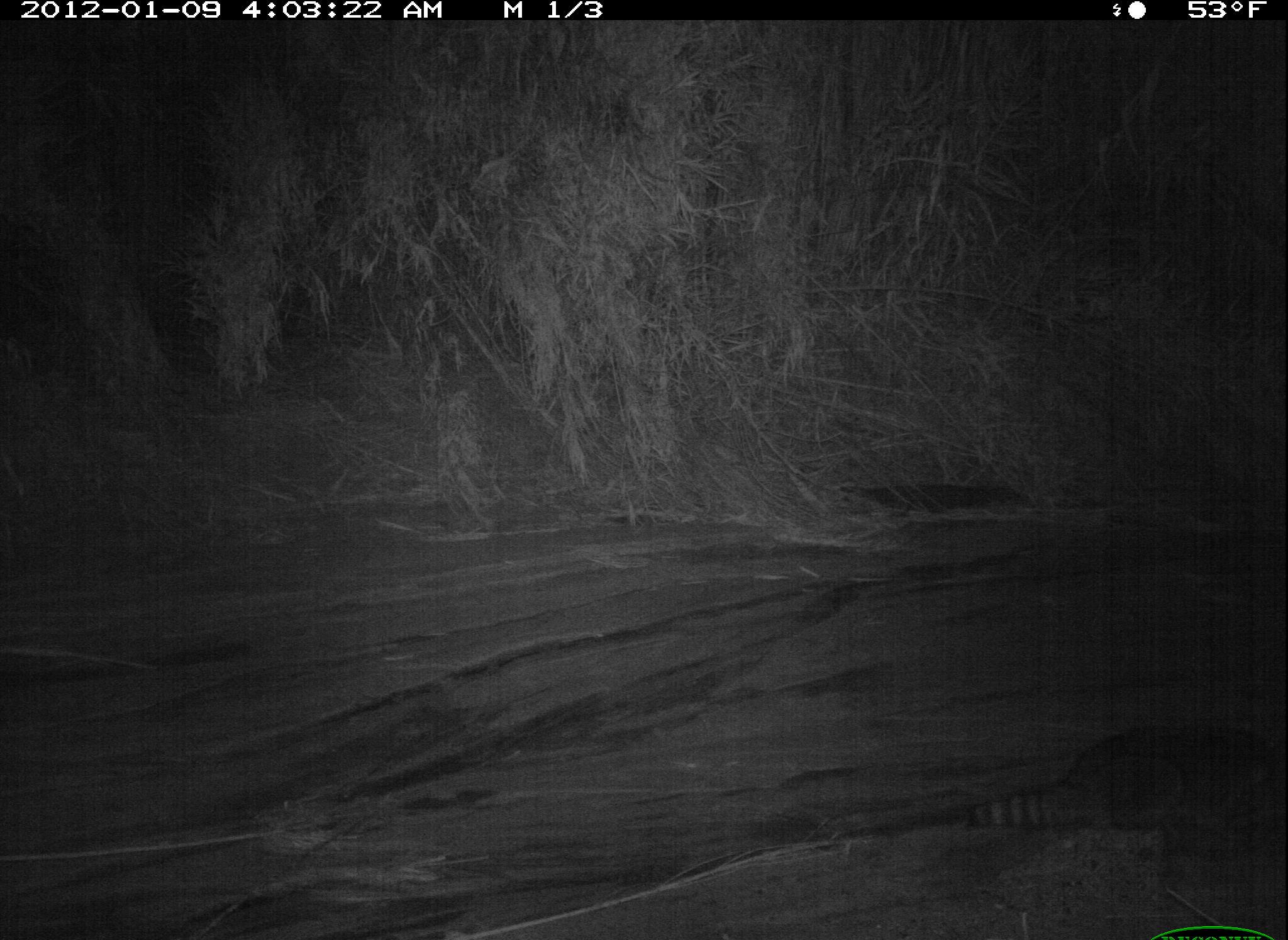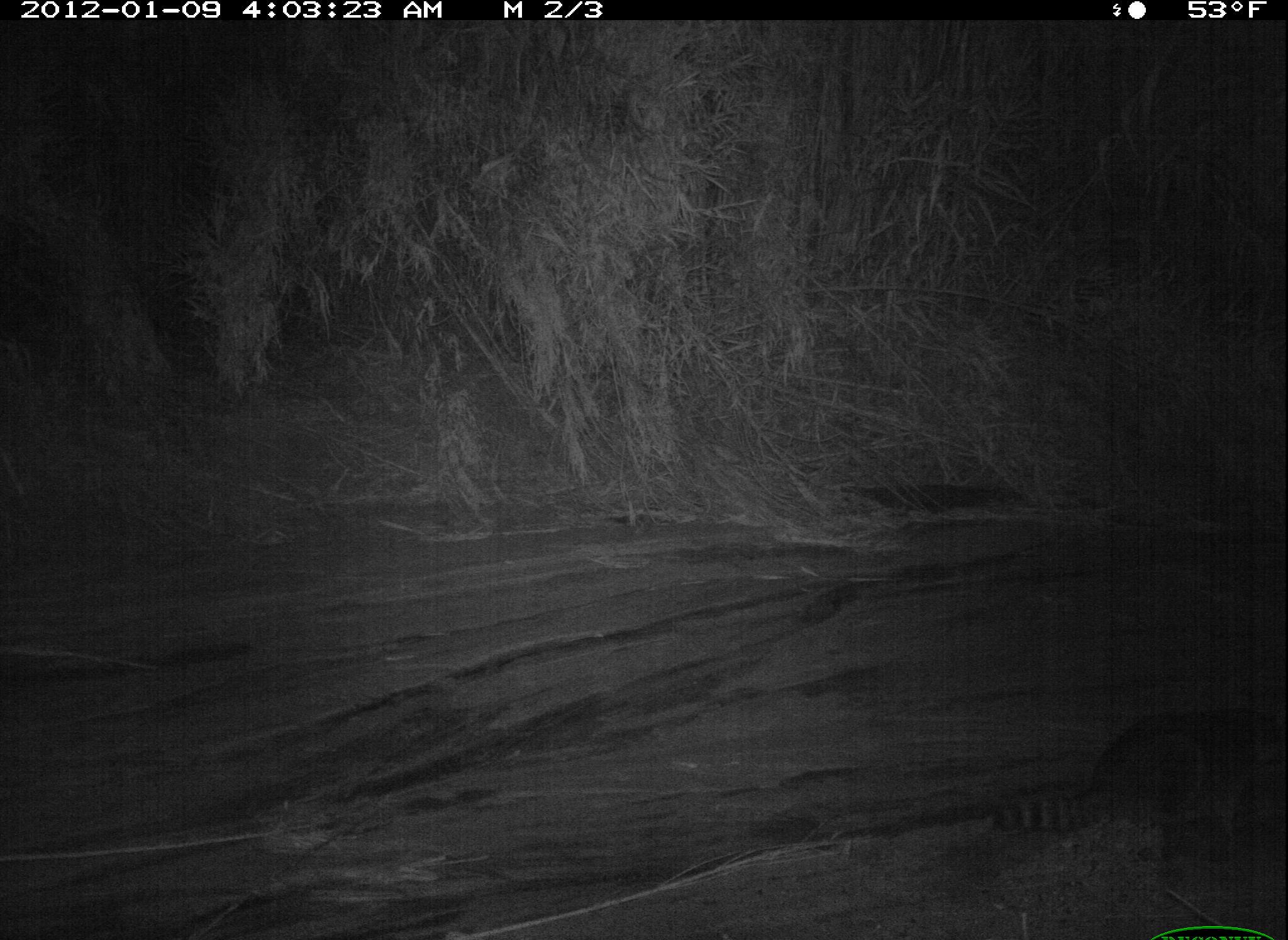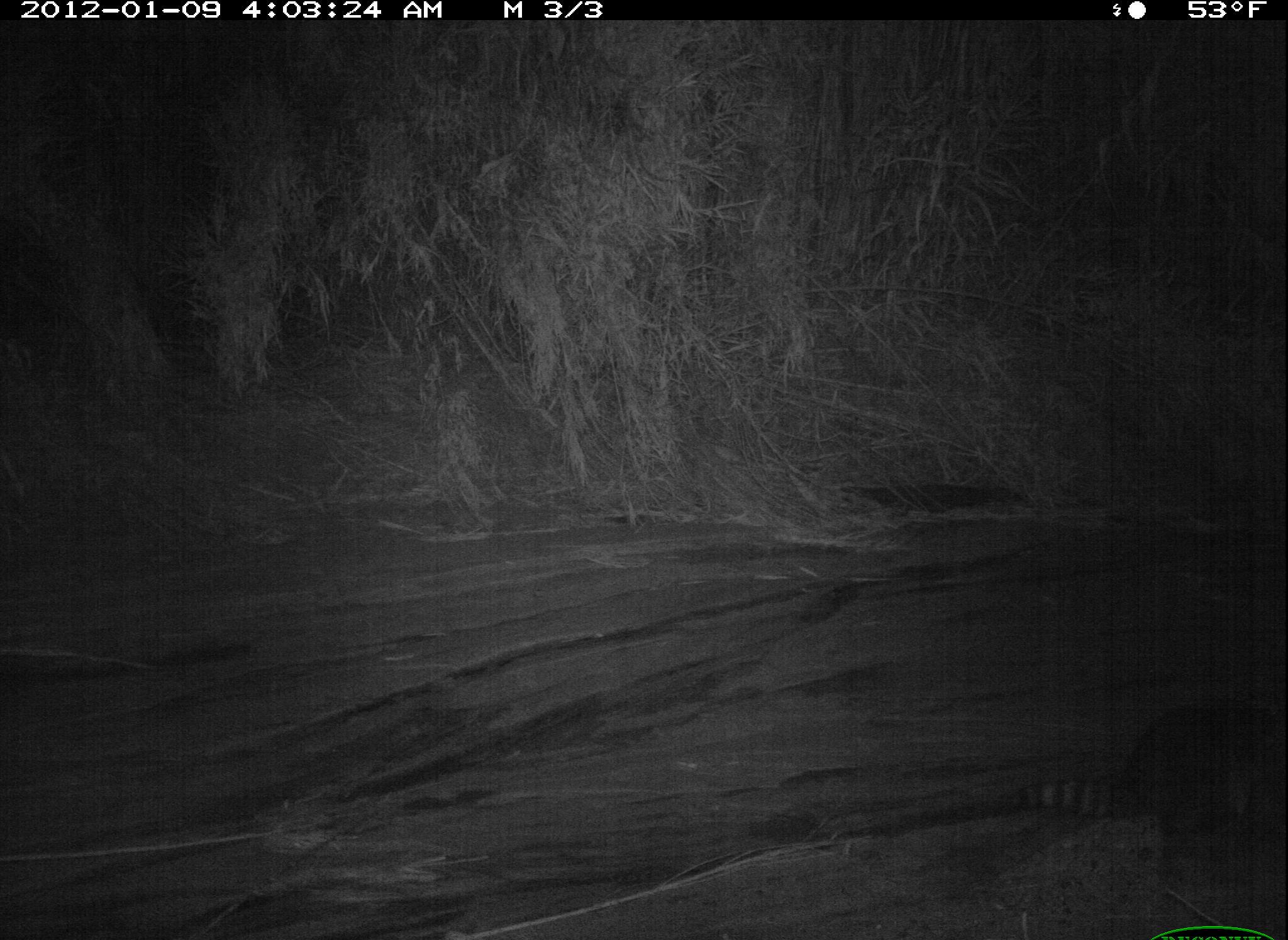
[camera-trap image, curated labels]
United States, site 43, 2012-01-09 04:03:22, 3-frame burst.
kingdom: Animalia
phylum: Chordata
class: Mammalia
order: Carnivora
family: Procyonidae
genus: Procyon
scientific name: Procyon lotor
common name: raccoon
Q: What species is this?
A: Raccoon (Procyon lotor).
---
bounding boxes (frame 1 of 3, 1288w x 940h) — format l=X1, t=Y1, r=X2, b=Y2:
raccoon: l=943, t=701, r=1285, b=884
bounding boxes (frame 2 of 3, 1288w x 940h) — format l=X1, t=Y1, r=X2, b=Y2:
raccoon: l=977, t=688, r=1286, b=854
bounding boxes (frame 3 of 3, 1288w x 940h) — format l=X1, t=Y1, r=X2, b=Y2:
raccoon: l=993, t=641, r=1286, b=891